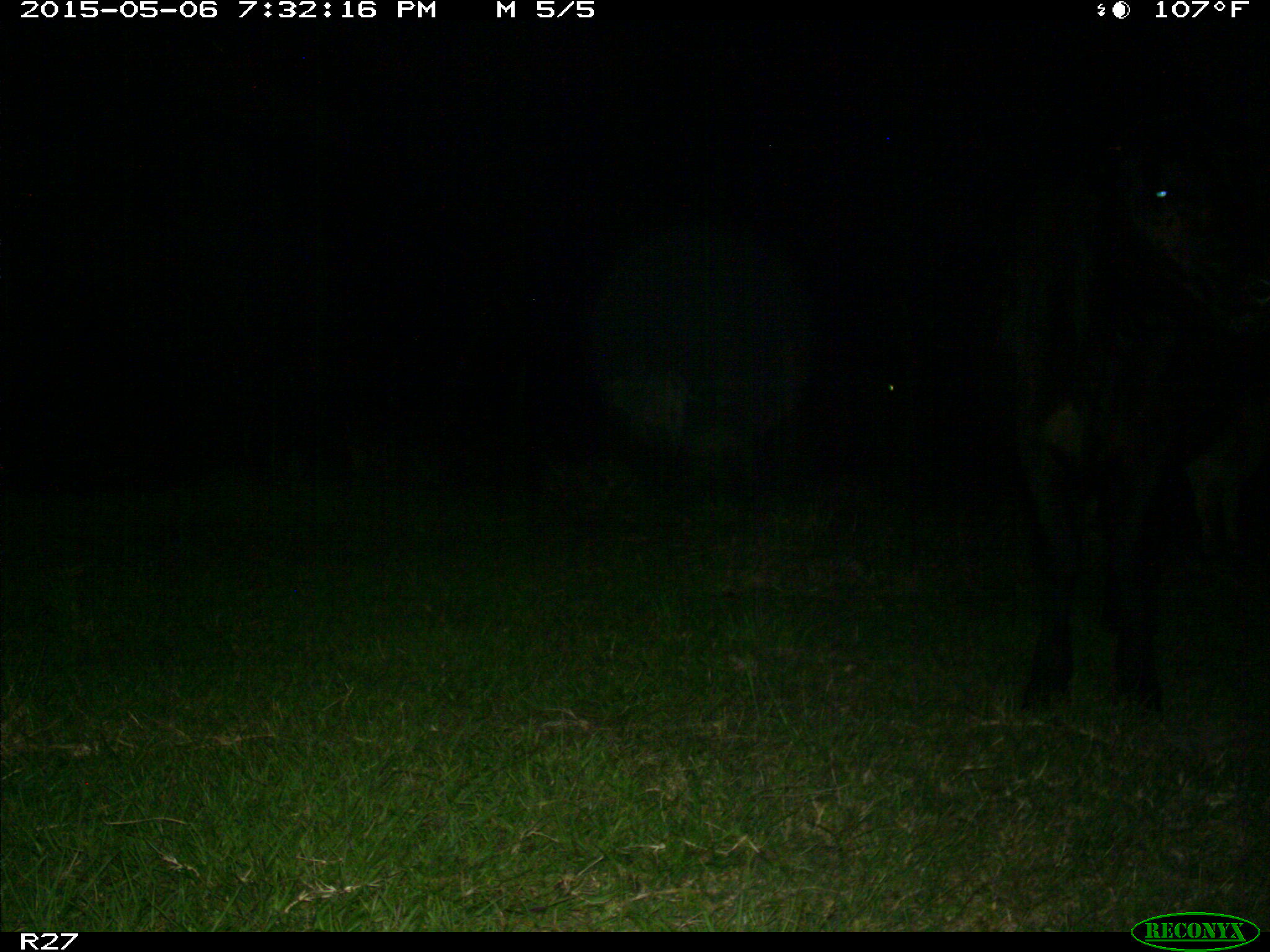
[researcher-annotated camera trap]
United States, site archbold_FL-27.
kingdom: Animalia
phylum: Chordata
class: Mammalia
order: Artiodactyla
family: Bovidae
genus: Bos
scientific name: Bos taurus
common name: domestic cow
Bos taurus (domestic cow).